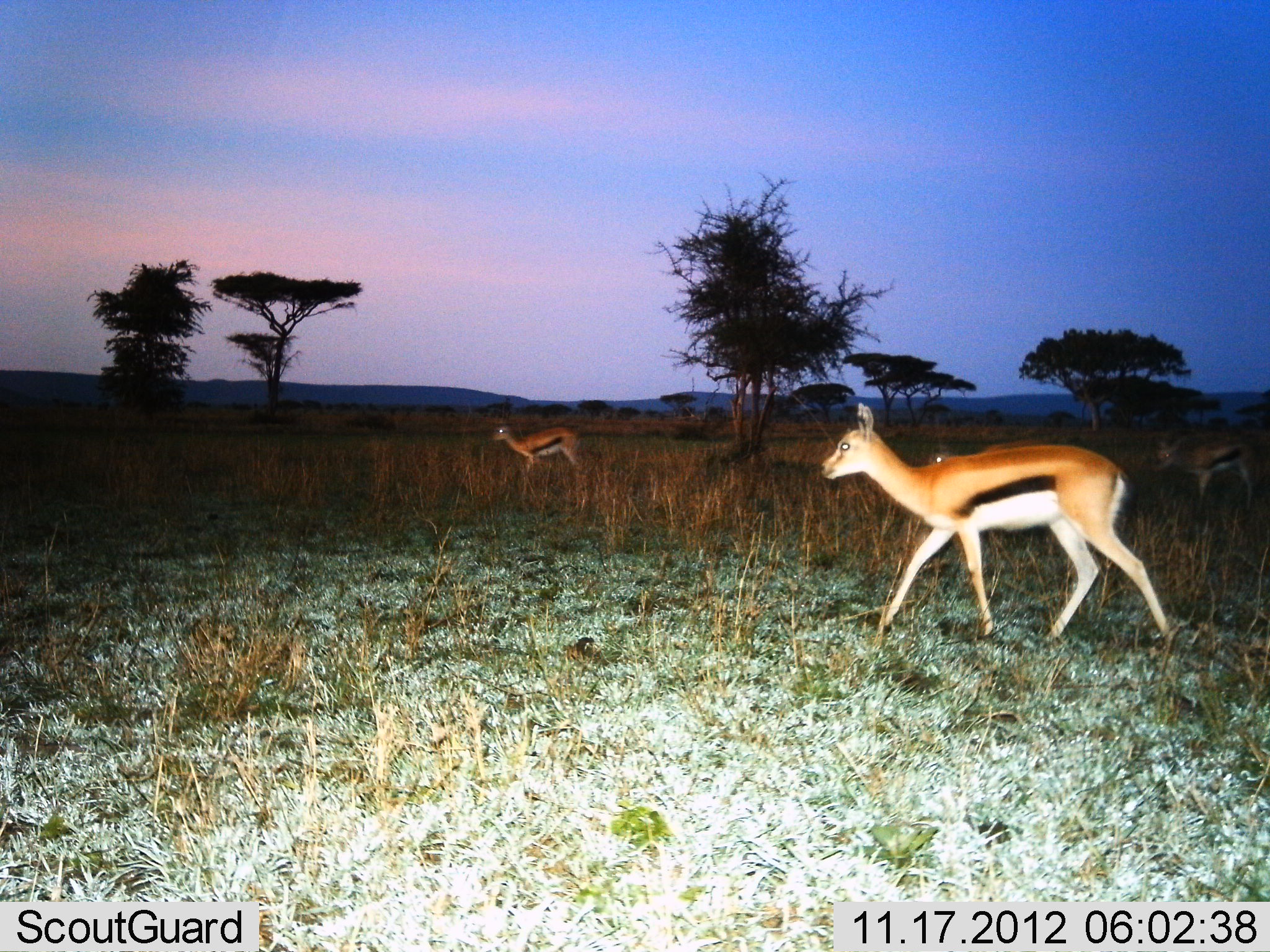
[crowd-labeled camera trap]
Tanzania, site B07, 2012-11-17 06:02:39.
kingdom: Animalia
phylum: Chordata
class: Mammalia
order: Artiodactyla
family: Bovidae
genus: Eudorcas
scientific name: Eudorcas thomsonii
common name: thomson's gazelle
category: gazellethomsons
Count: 3.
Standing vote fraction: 9%.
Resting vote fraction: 0%.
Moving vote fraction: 100%.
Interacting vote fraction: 0%.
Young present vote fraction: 0%.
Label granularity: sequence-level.